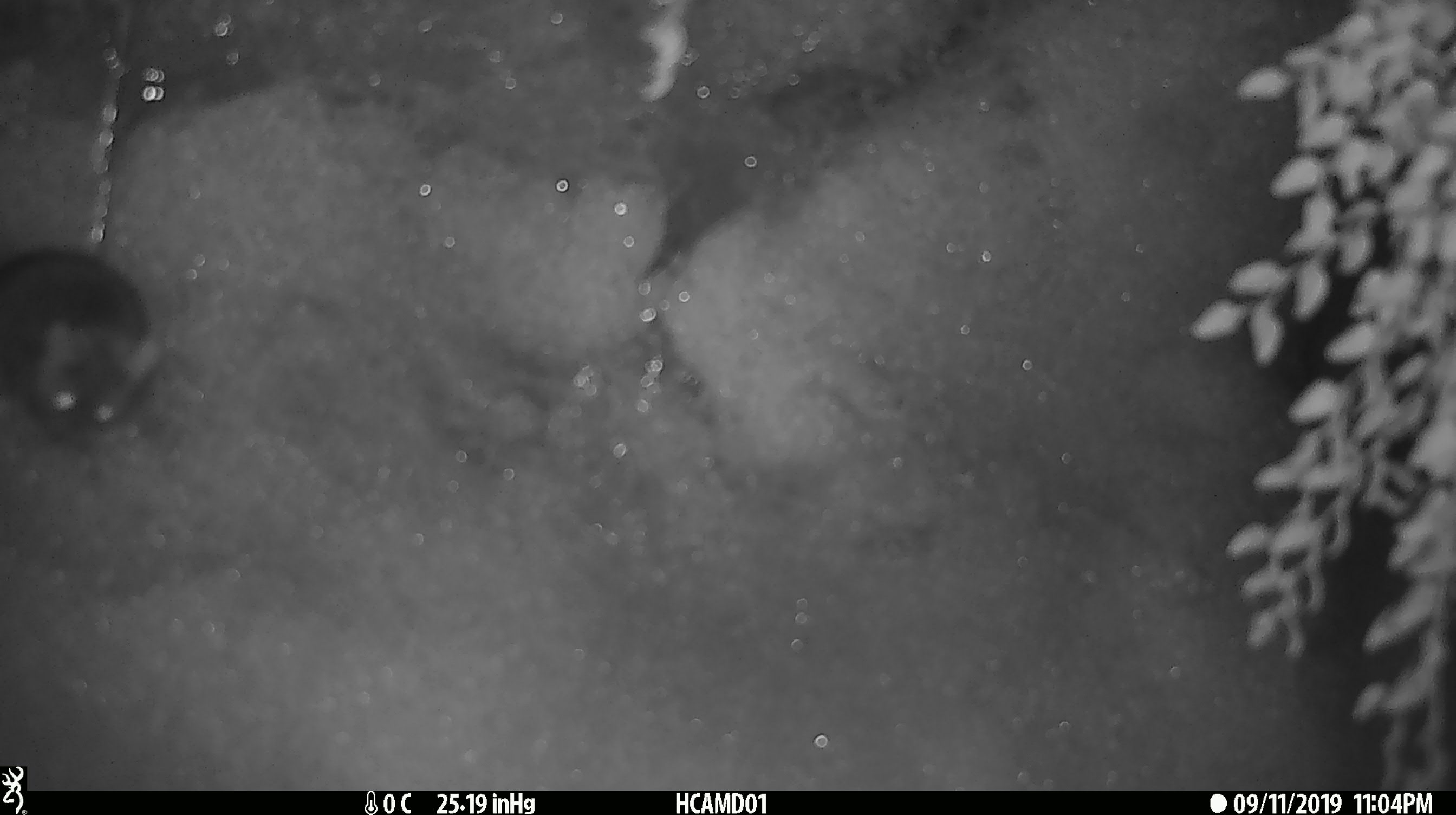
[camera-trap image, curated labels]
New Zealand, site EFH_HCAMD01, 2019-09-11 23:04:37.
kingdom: Animalia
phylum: Chordata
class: Mammalia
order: Rodentia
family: Muridae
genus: Mus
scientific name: Mus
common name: mouse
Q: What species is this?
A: Mouse (Mus).